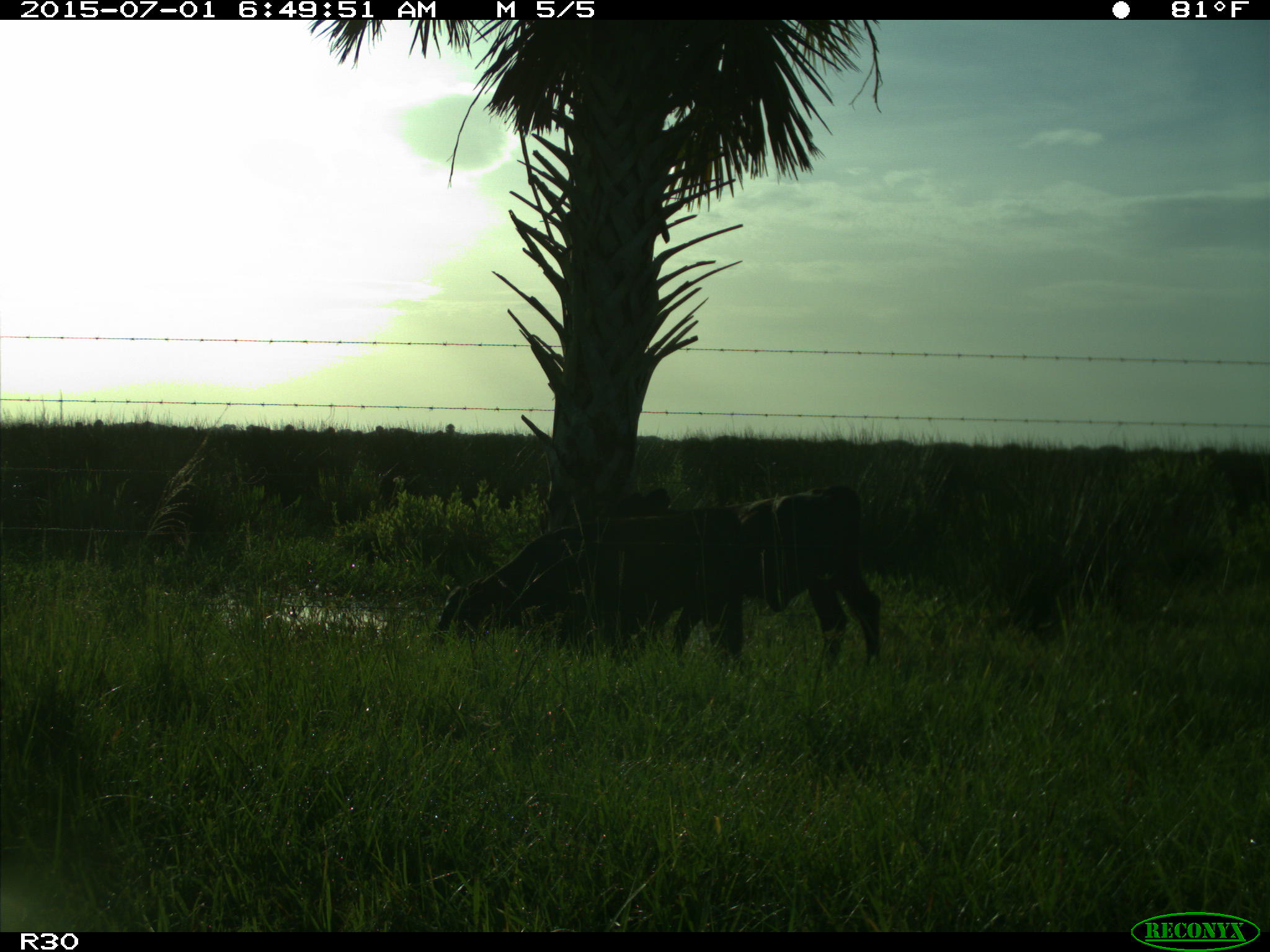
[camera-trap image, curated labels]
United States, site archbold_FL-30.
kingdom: Animalia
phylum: Chordata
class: Mammalia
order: Artiodactyla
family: Bovidae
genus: Bos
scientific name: Bos taurus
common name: domestic cow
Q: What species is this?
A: Bos taurus (domestic cow).